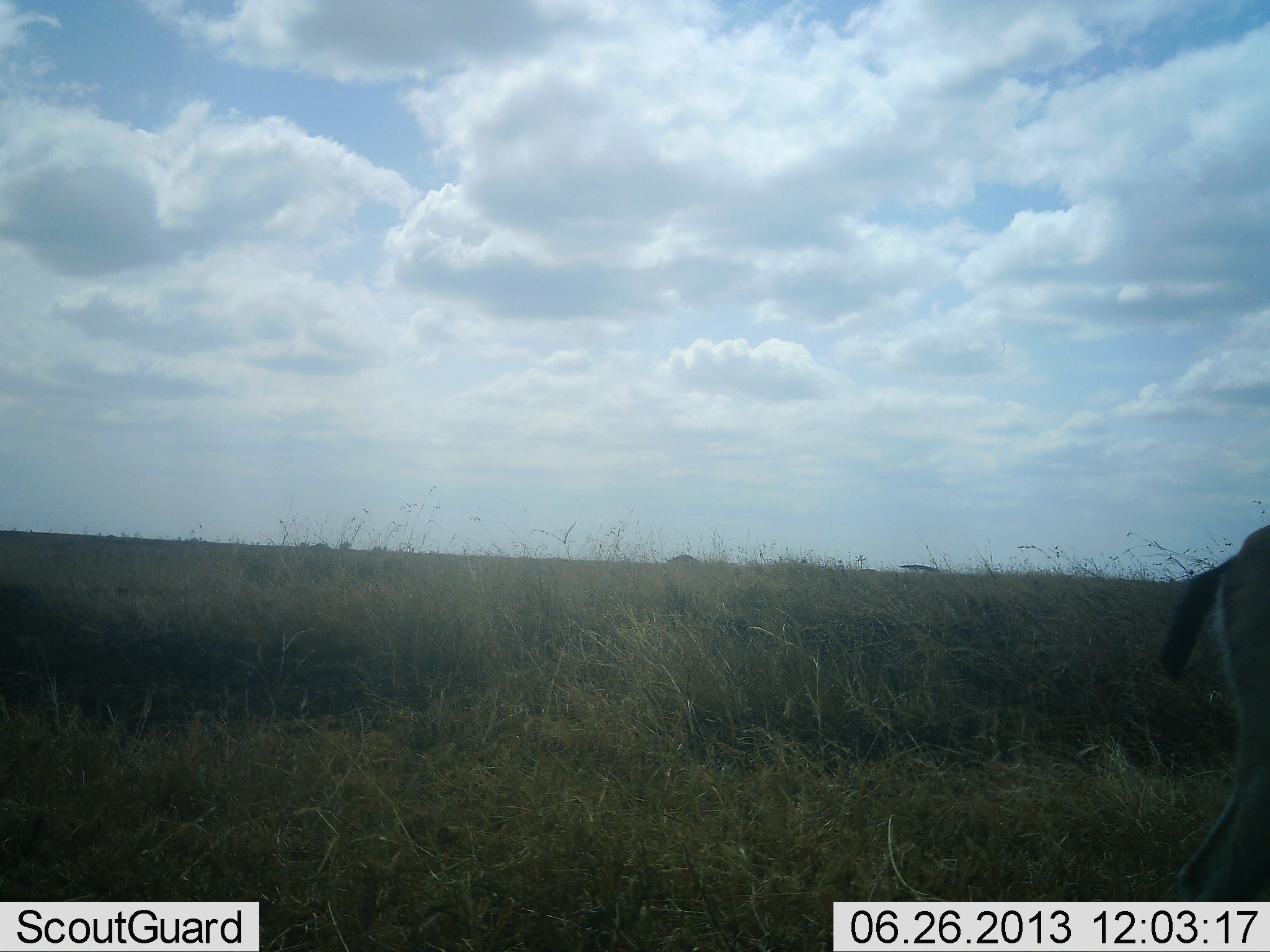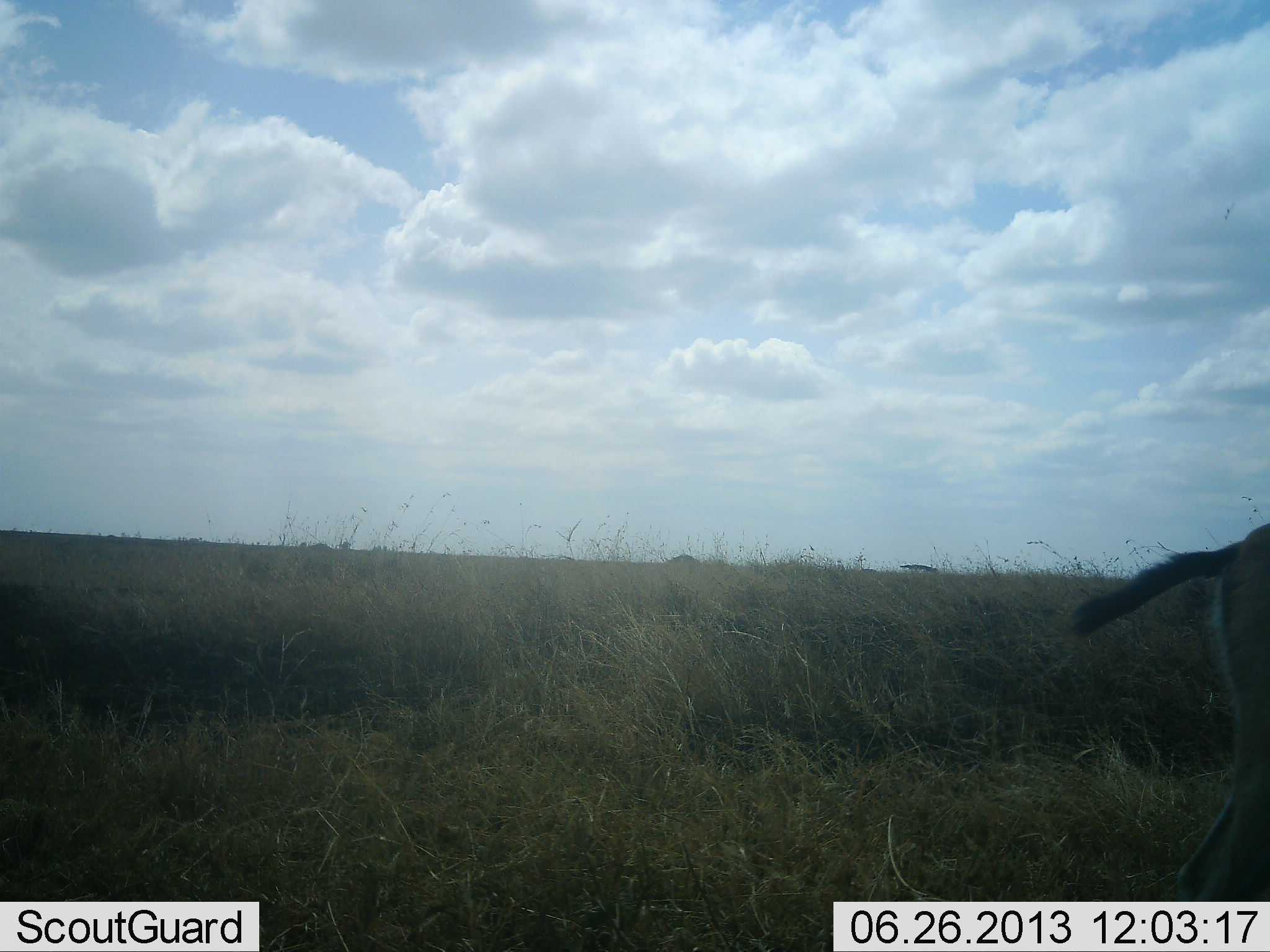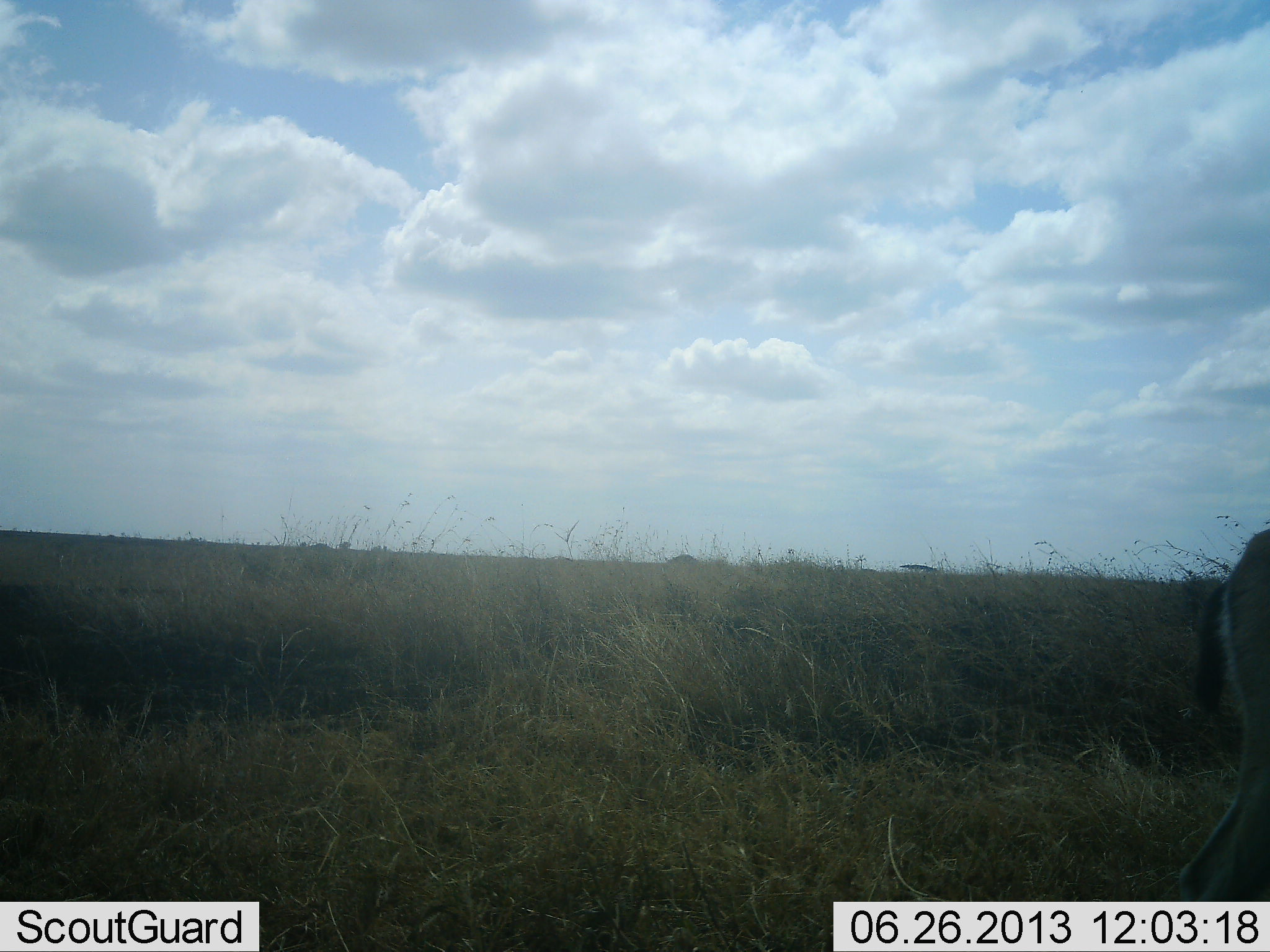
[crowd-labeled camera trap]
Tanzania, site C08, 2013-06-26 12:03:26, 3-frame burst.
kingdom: Animalia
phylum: Chordata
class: Mammalia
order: Artiodactyla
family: Bovidae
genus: Eudorcas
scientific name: Eudorcas thomsonii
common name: thomson's gazelle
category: gazellethomsons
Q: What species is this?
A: Gazellethomsons (thomson's gazelle) (Eudorcas thomsonii).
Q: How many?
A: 1.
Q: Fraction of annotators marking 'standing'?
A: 100%.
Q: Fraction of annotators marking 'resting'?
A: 0%.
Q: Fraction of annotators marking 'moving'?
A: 0%.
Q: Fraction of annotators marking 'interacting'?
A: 0%.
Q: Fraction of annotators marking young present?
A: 0%.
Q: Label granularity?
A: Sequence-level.